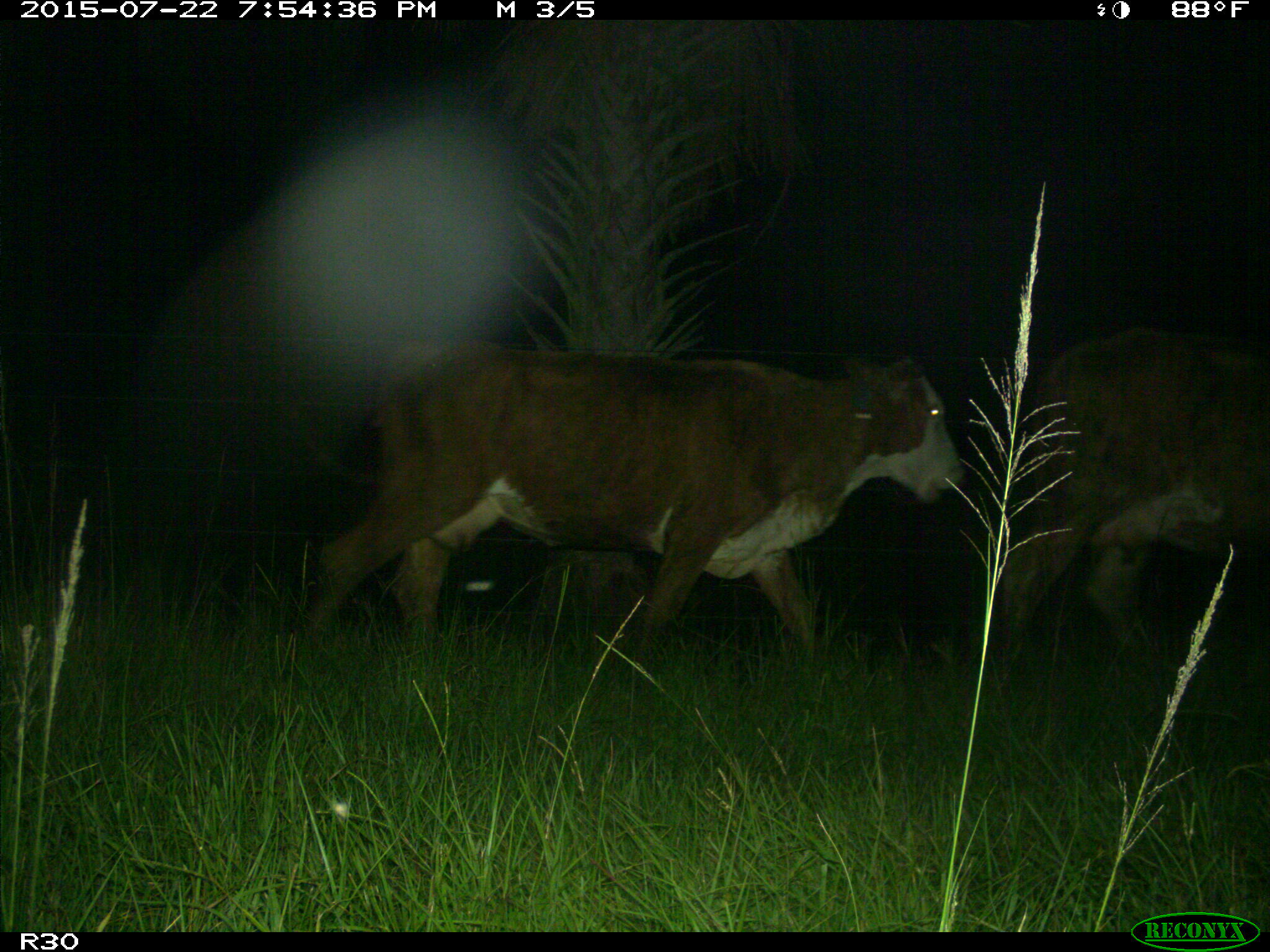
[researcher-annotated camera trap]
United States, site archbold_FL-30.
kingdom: Animalia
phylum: Chordata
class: Mammalia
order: Artiodactyla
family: Bovidae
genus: Bos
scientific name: Bos taurus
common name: domestic cow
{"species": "Bos taurus (domestic cow)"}